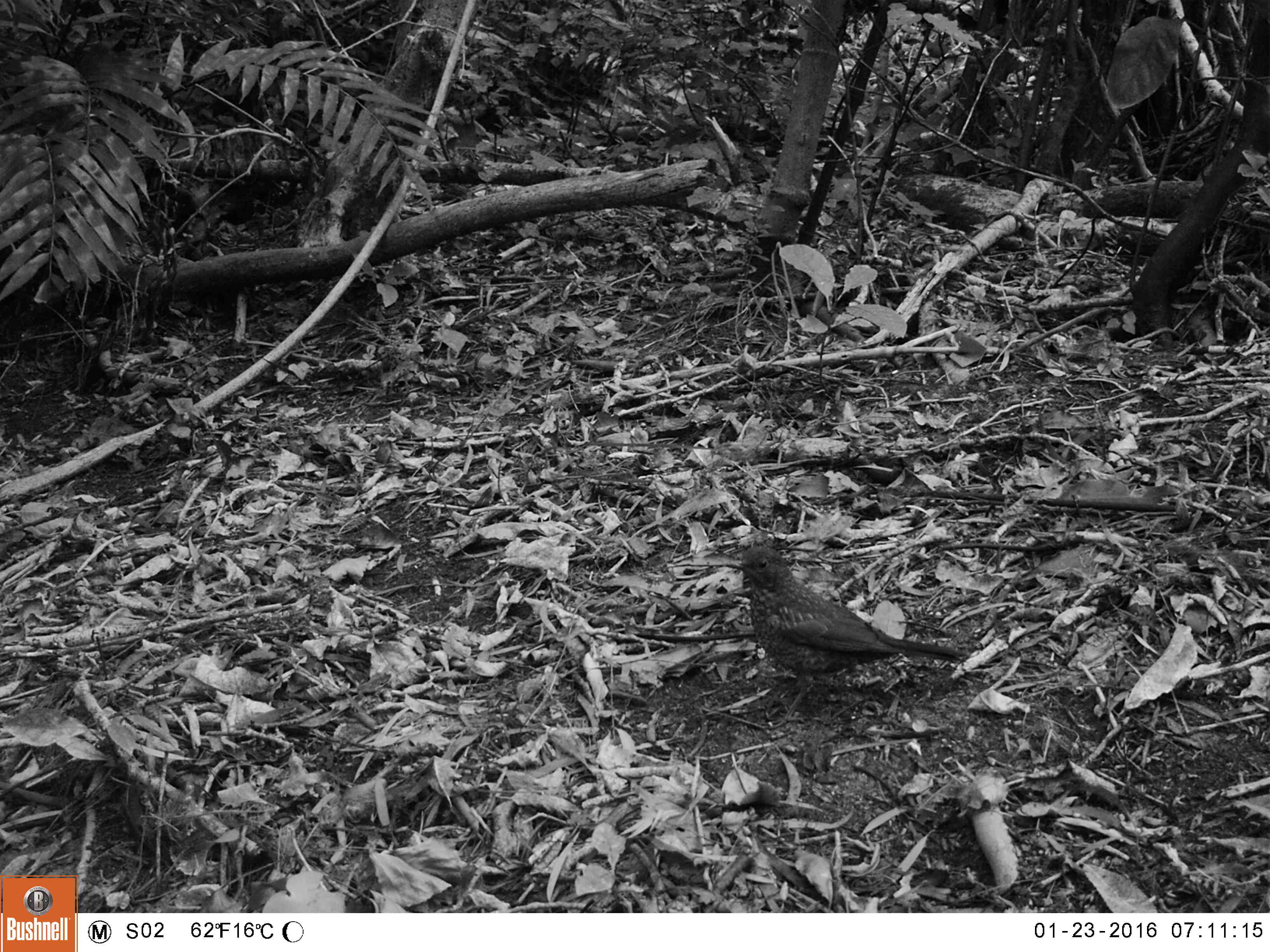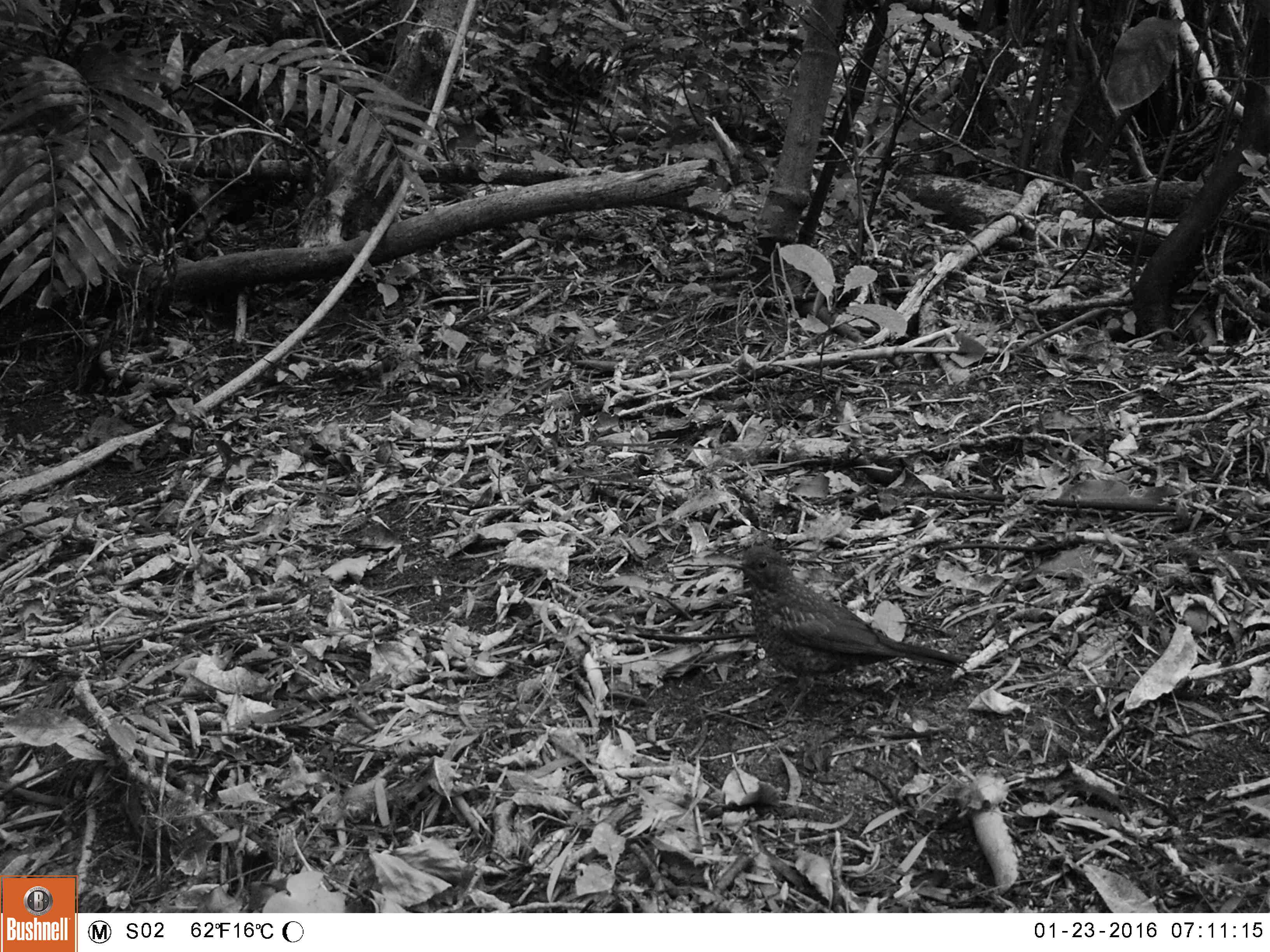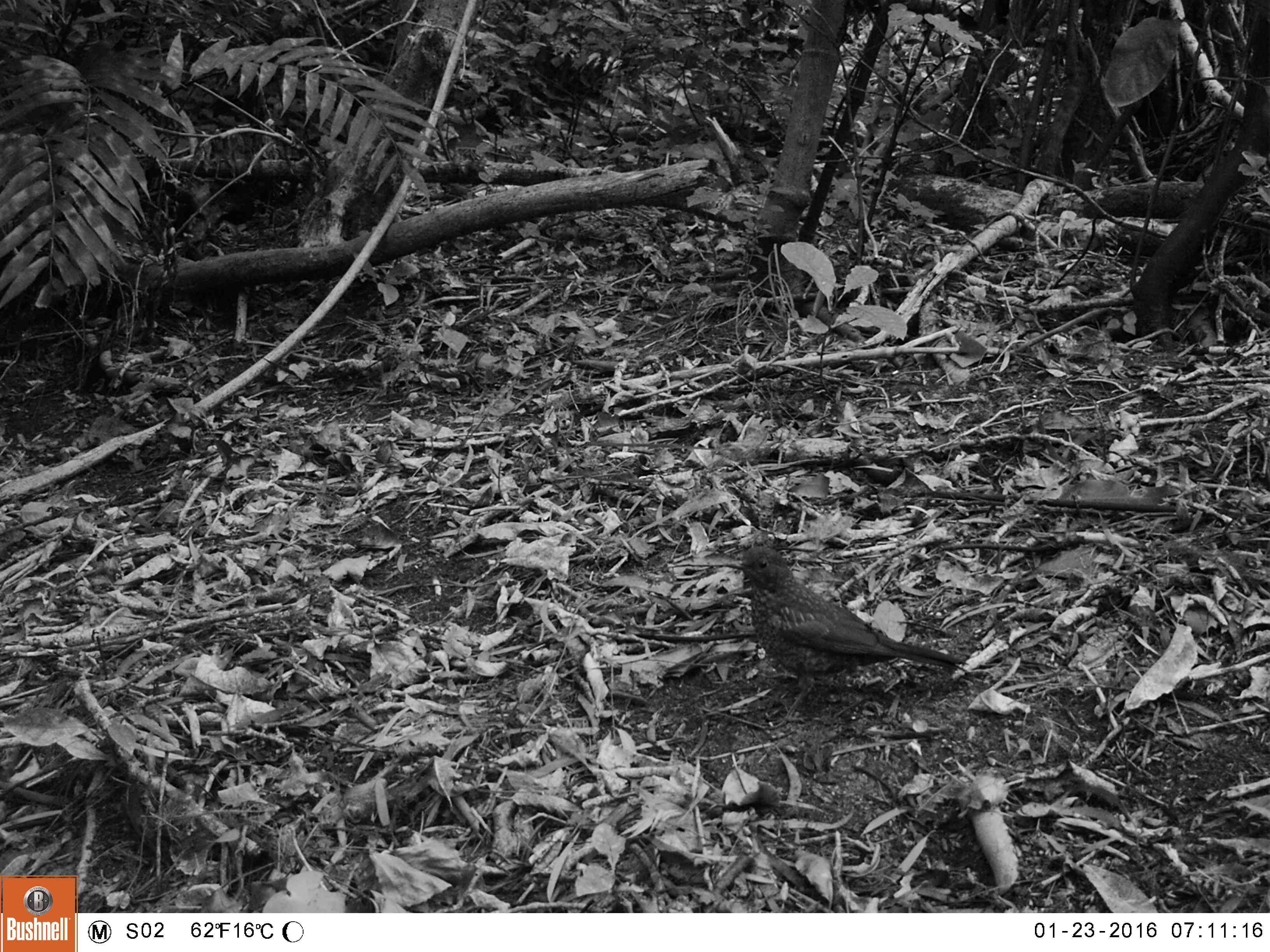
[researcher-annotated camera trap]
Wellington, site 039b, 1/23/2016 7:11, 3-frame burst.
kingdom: Animalia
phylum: Chordata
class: Aves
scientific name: Aves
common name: bird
Bird (Aves).